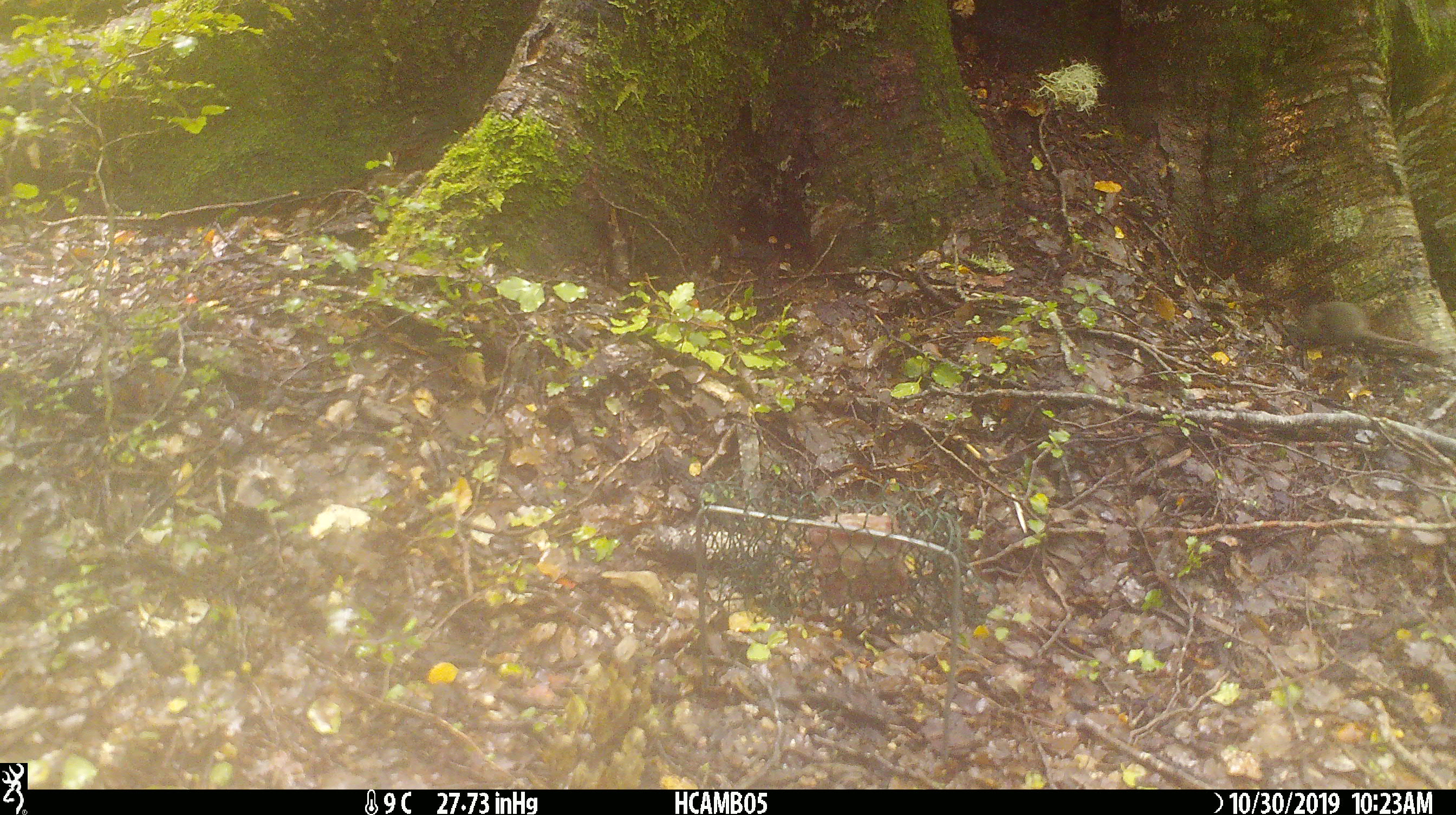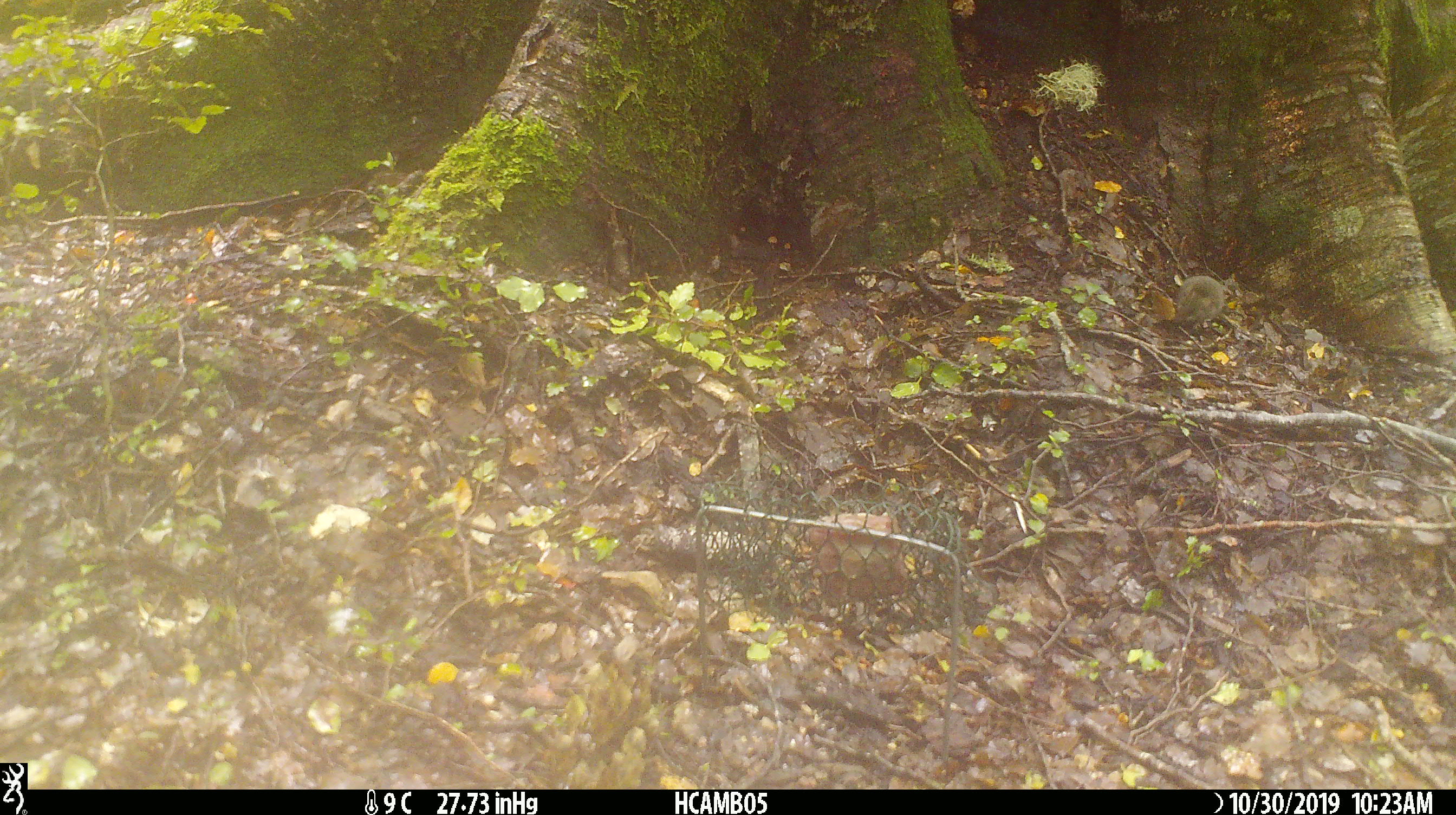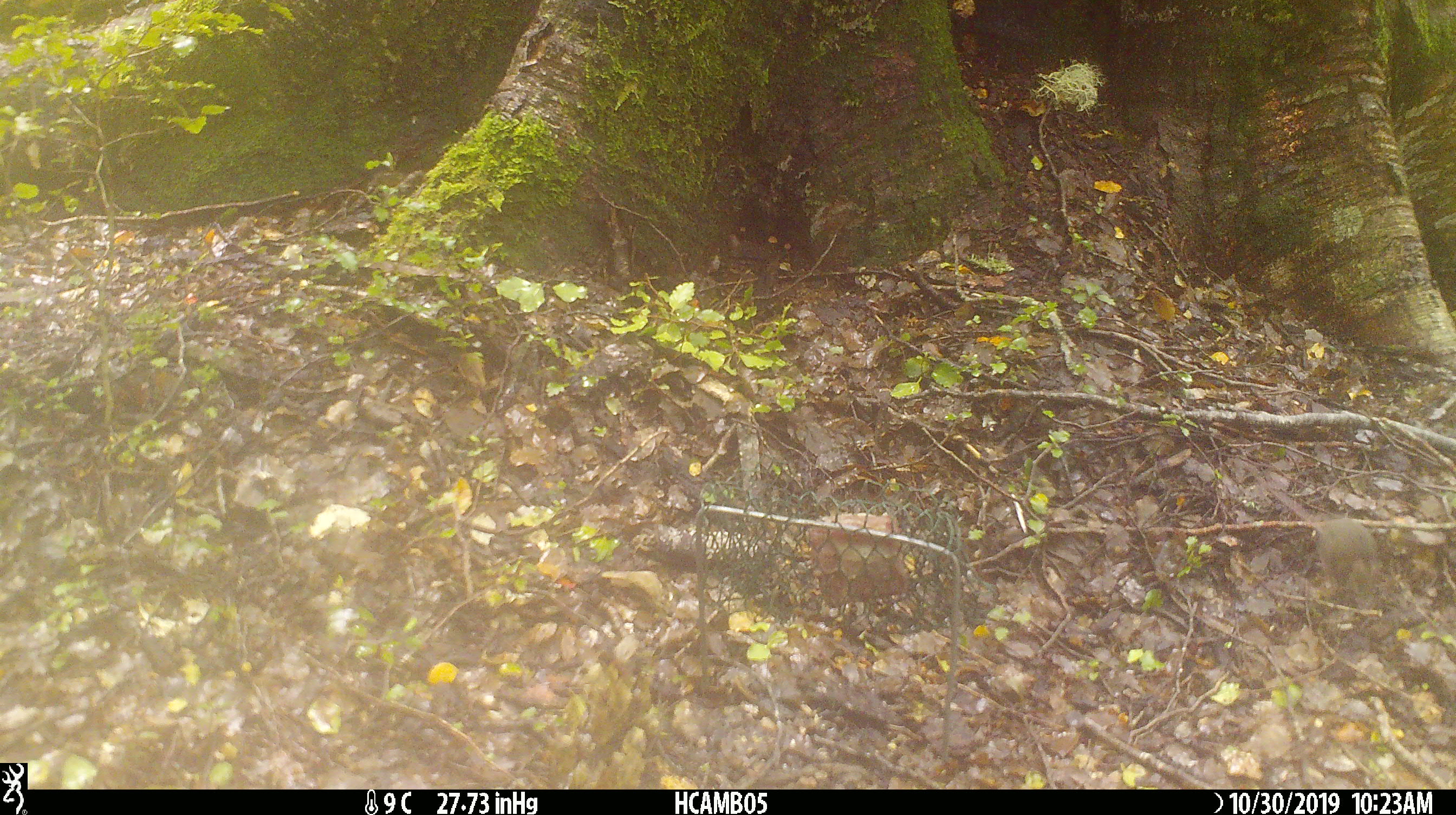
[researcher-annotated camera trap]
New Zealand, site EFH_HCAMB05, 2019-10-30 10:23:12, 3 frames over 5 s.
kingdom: Animalia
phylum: Chordata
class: Mammalia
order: Rodentia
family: Muridae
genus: Mus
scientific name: Mus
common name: mouse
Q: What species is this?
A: Mouse (Mus).